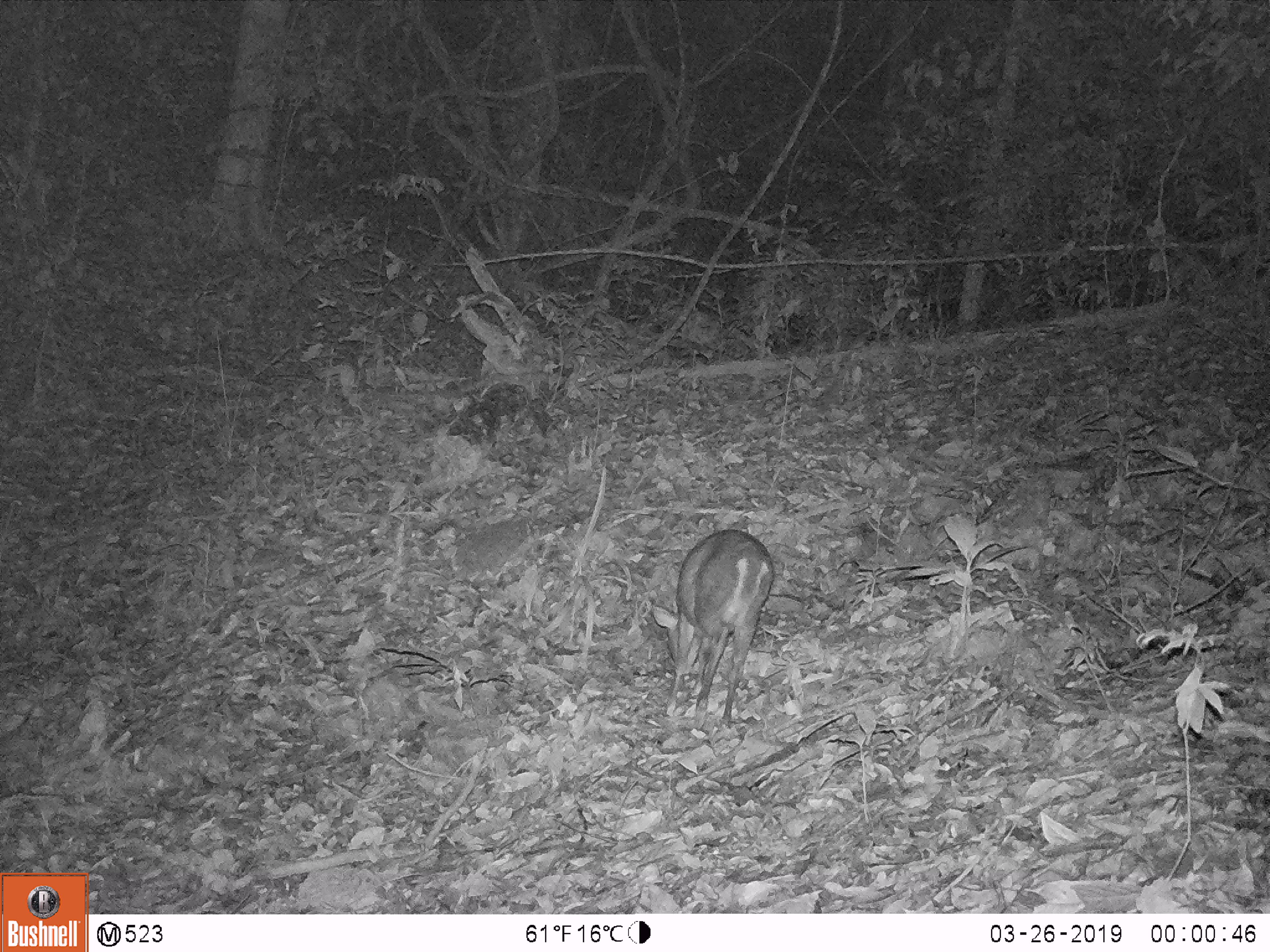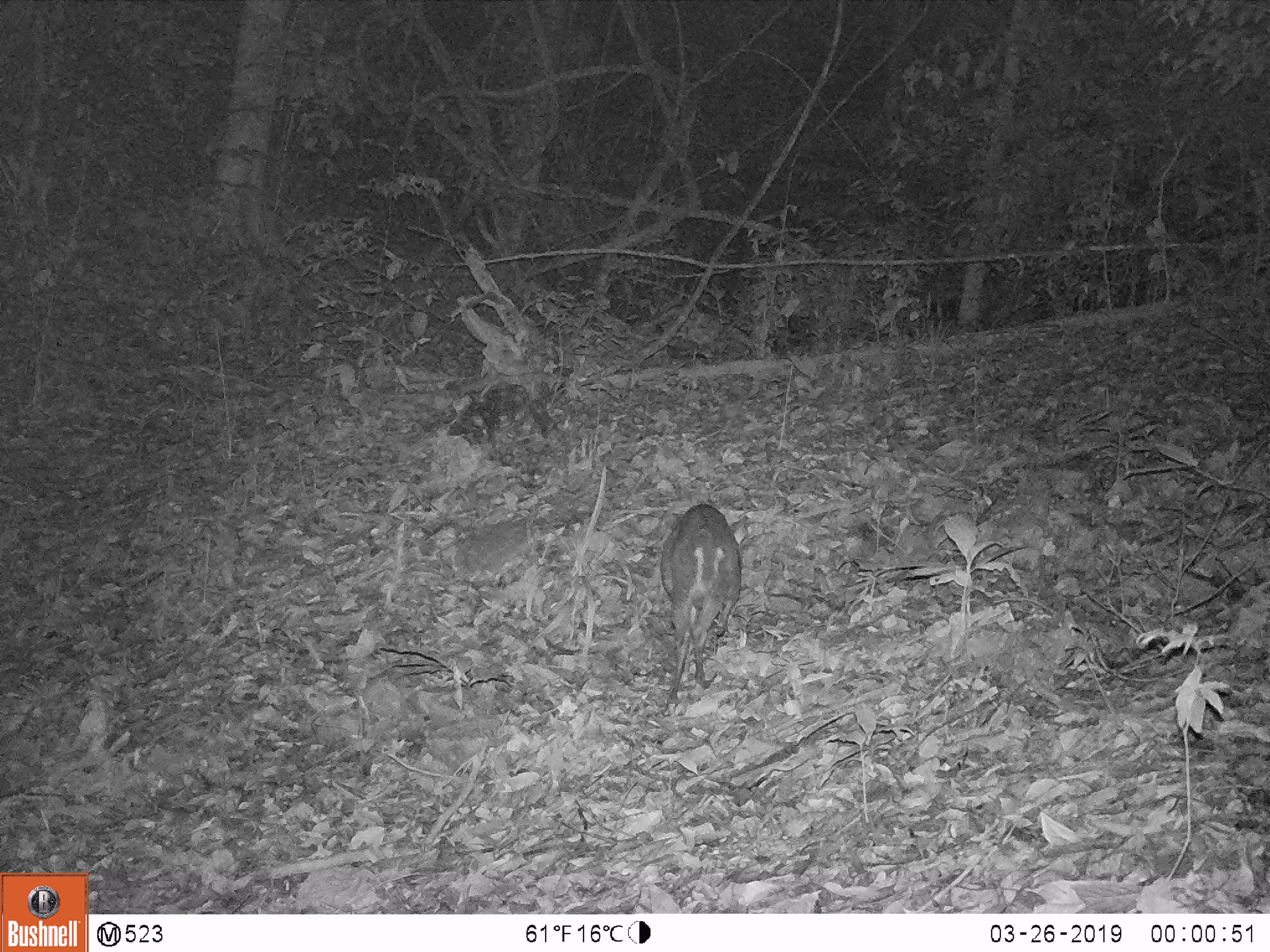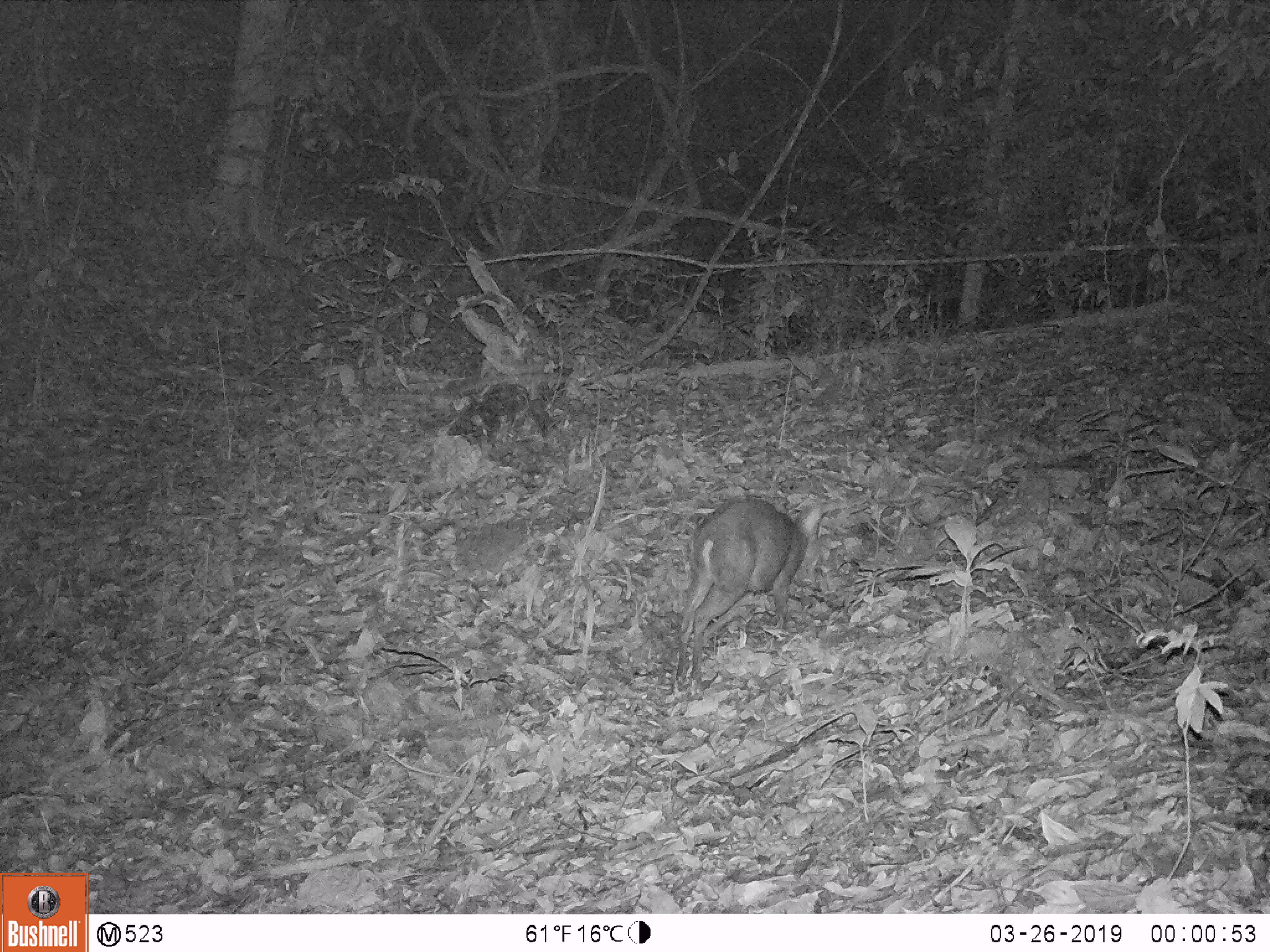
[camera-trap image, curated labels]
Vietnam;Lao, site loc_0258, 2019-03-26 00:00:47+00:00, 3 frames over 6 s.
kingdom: Animalia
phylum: Chordata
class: Mammalia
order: Carnivora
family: Viverridae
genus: Paguma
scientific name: Paguma larvata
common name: masked palm civet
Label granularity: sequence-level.